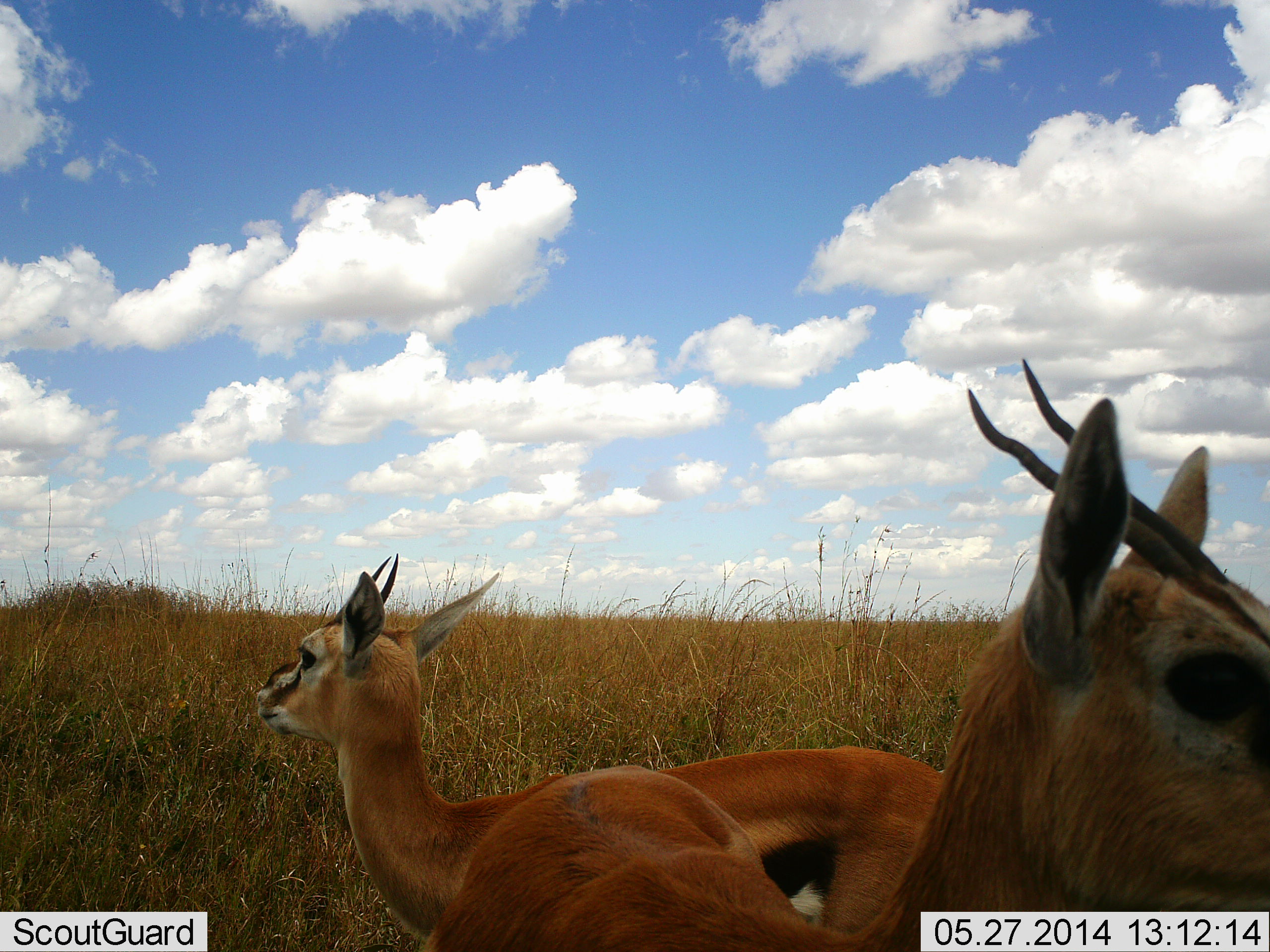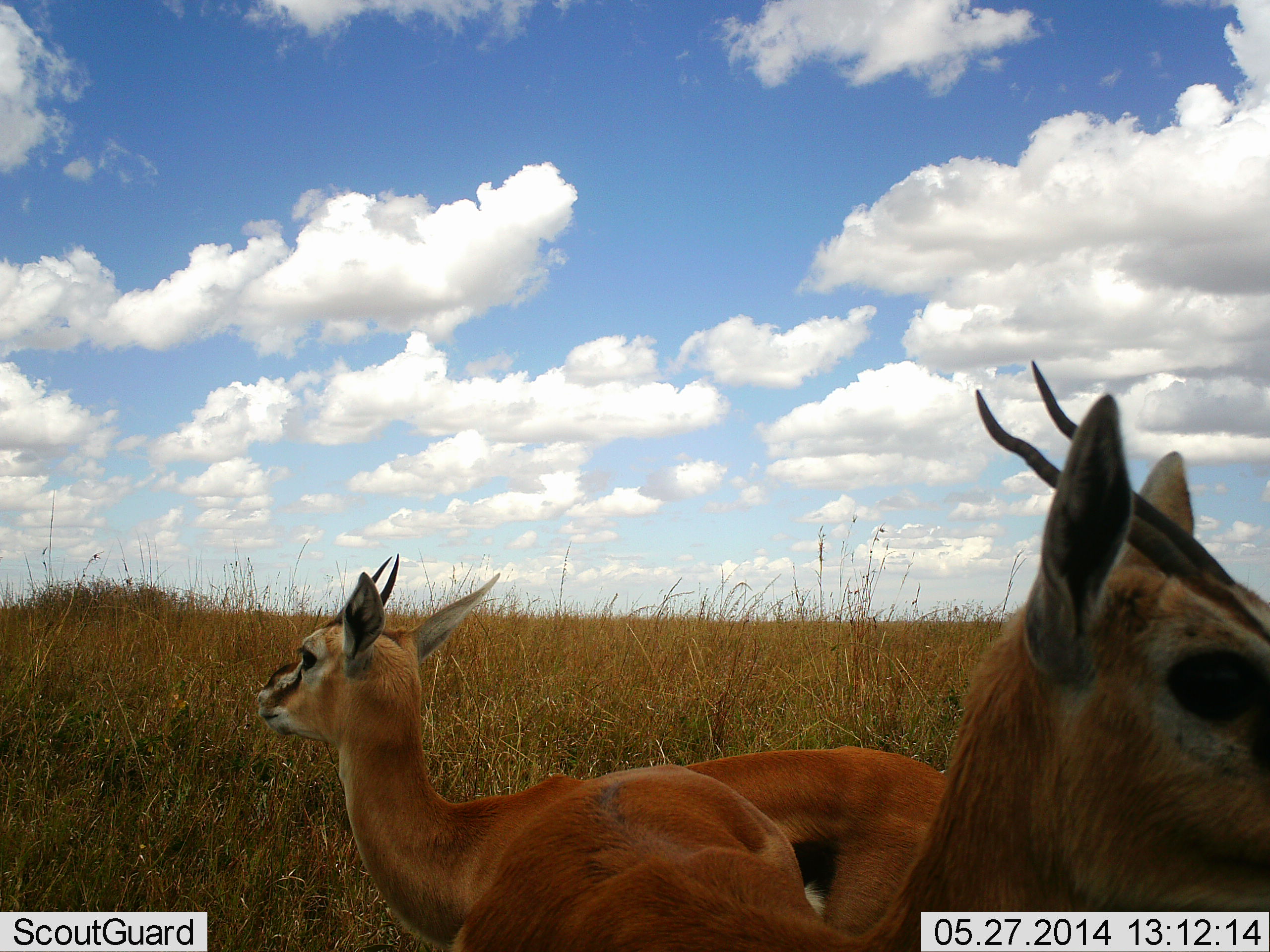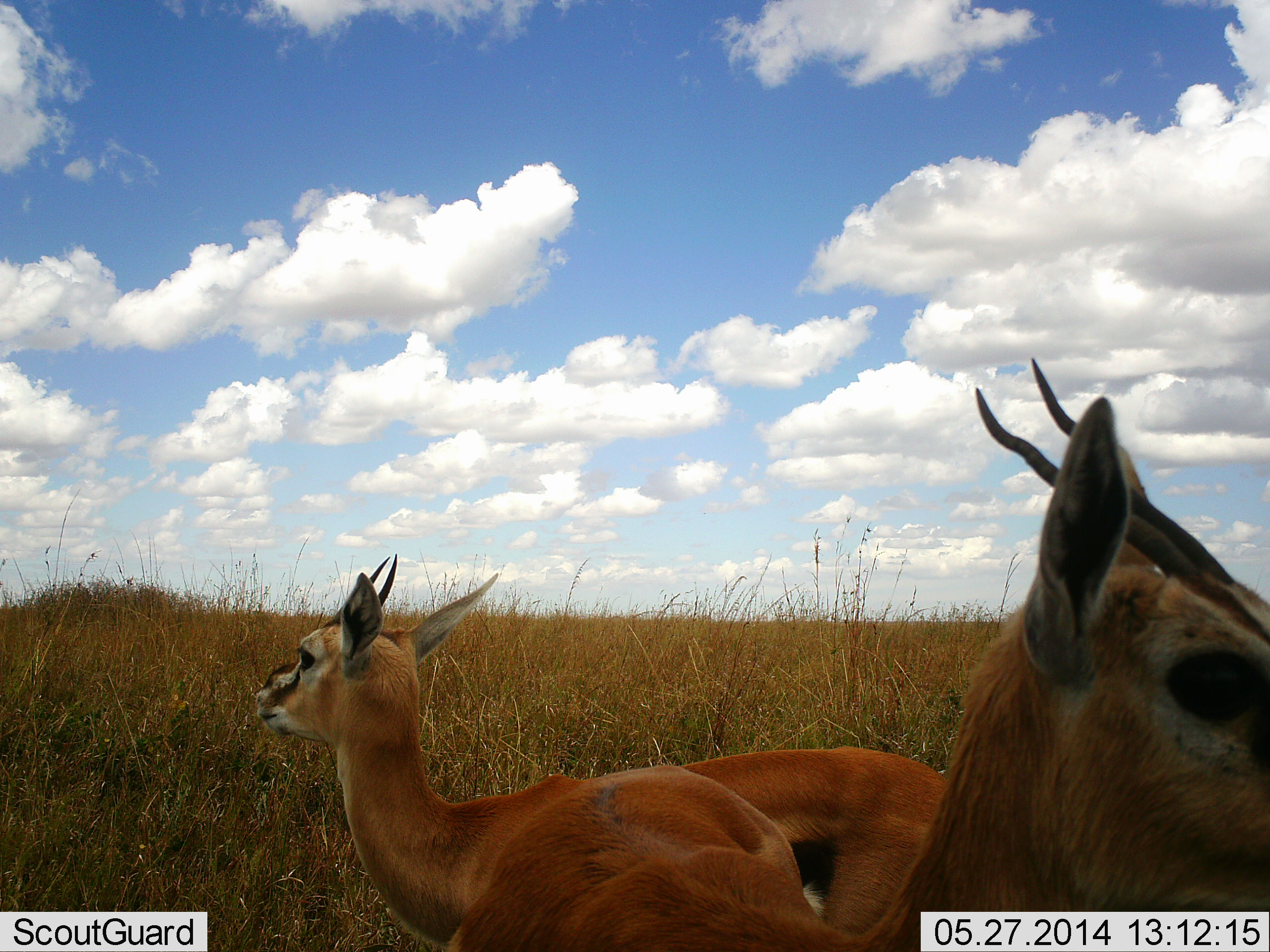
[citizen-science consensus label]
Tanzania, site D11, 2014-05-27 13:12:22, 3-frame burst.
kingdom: Animalia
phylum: Chordata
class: Mammalia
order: Artiodactyla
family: Bovidae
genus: Eudorcas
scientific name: Eudorcas thomsonii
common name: thomson's gazelle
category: gazellethomsons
Gazellethomsons (thomson's gazelle) (Eudorcas thomsonii), count 2. Behavior (volunteer vote fractions): standing 100%, resting 0%, moving 10%, interacting 0%. Young present (vote fraction): 0%. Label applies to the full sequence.